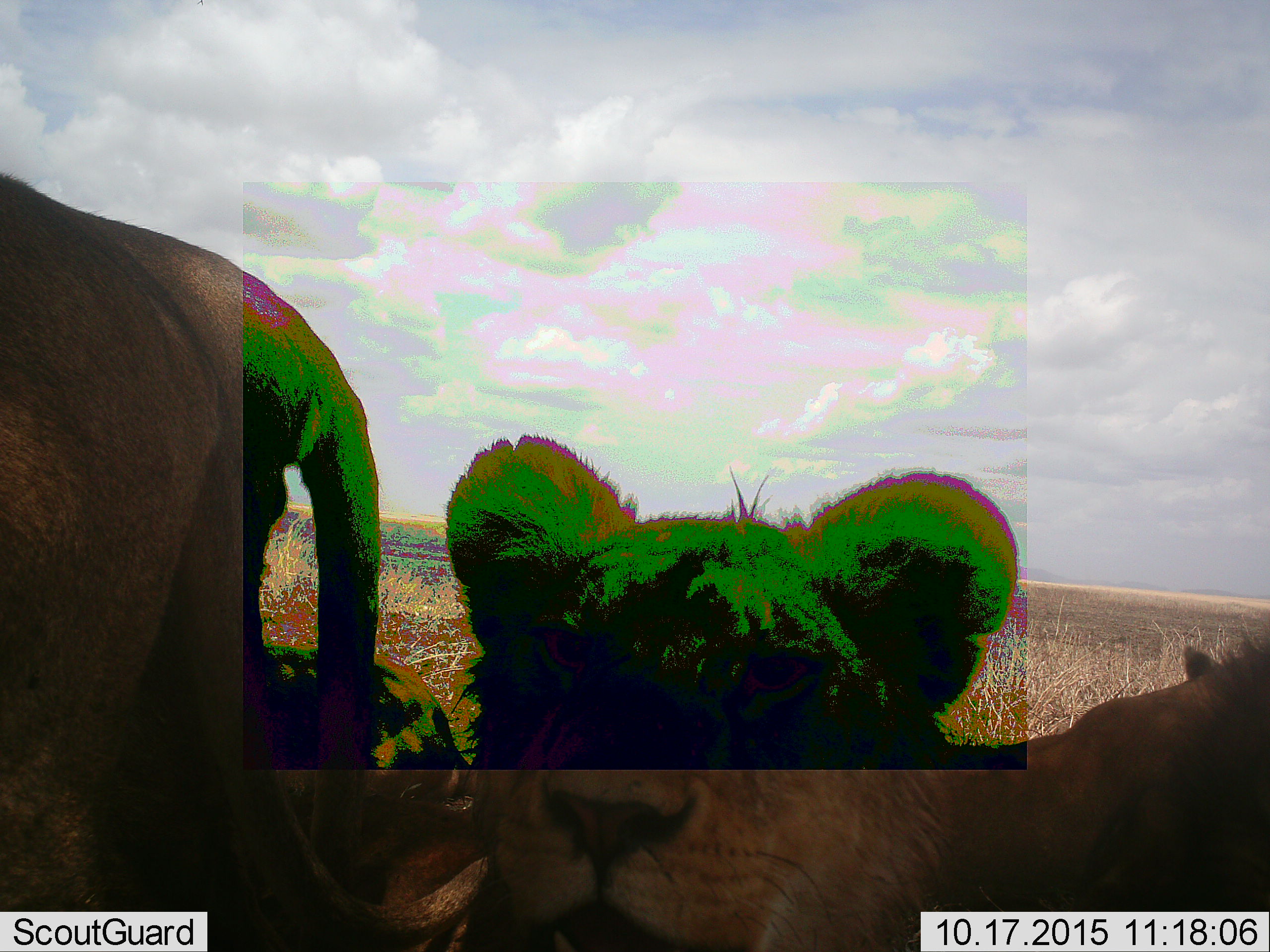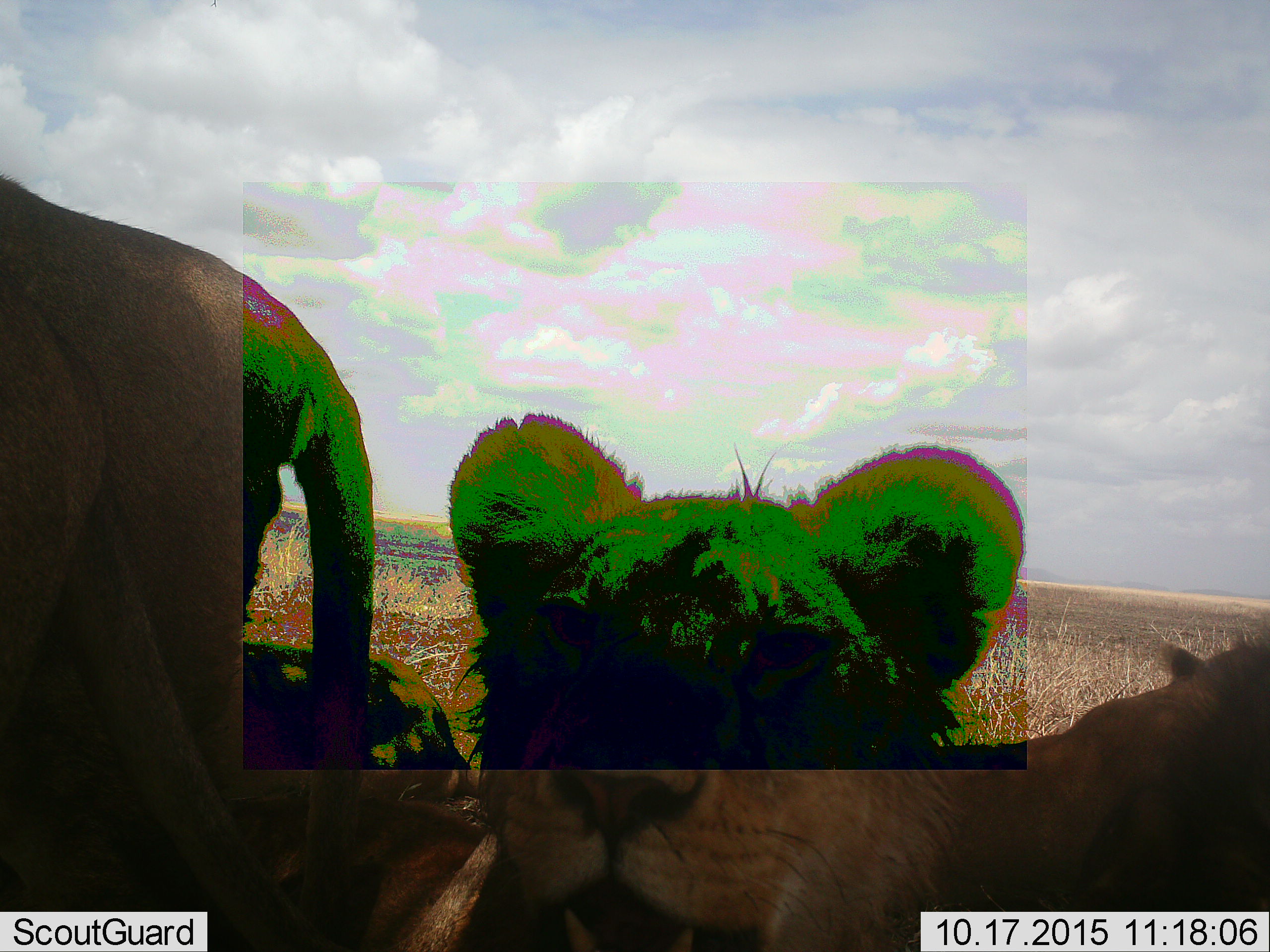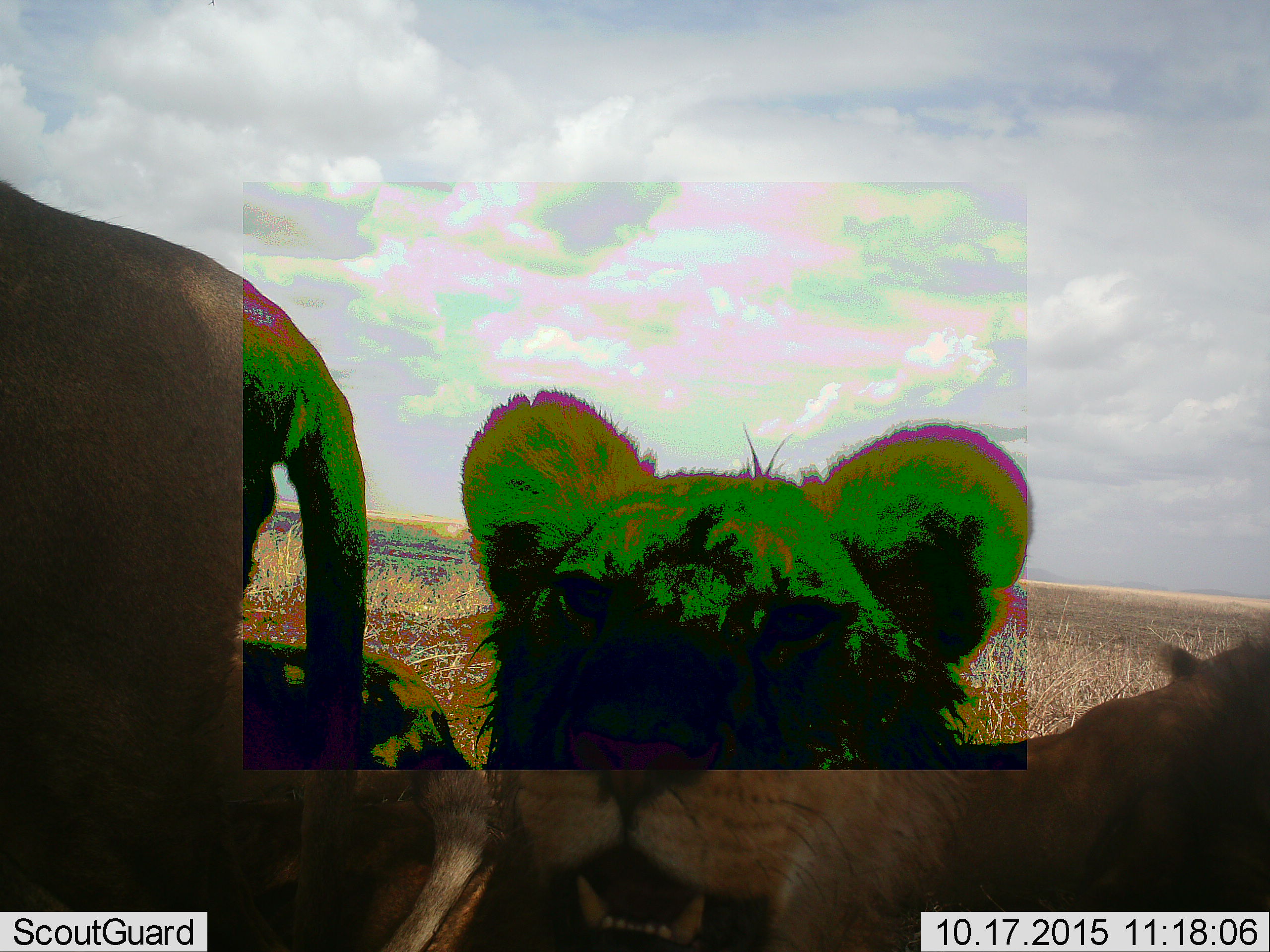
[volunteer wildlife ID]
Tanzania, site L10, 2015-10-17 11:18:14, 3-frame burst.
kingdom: Animalia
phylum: Chordata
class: Mammalia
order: Carnivora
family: Felidae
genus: Panthera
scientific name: Panthera leo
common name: lion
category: lionfemale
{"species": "lionfemale (lion) (Panthera leo)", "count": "3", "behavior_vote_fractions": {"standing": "25%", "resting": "88%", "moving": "12%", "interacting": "12%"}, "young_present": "38%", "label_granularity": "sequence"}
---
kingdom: Animalia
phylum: Chordata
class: Mammalia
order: Carnivora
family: Felidae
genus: Panthera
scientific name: Panthera leo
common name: lion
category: lionmale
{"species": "lionmale (lion) (Panthera leo)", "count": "1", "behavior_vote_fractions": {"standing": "25%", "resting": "100%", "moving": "0%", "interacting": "0%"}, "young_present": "50%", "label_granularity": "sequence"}